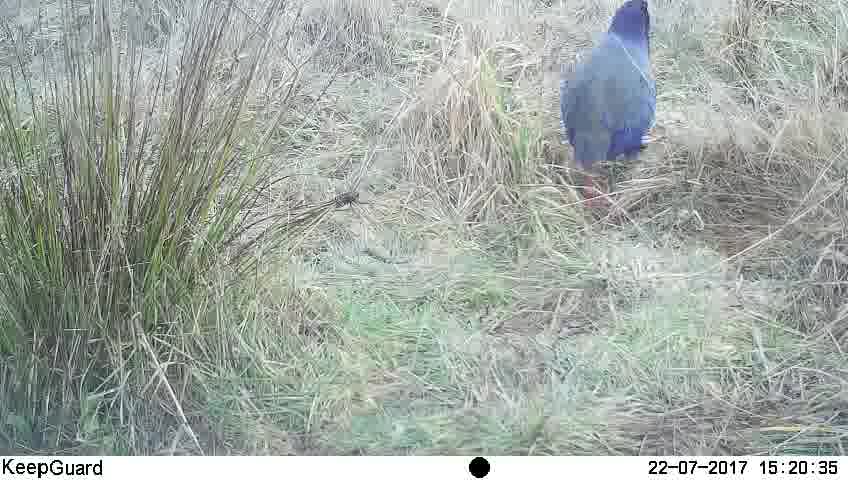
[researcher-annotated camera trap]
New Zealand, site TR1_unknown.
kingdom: Animalia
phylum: Chordata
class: Aves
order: Gruiformes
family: Rallidae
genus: Porphyrio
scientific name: Porphyrio mantelli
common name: takahe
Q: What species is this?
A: Takahe (Porphyrio mantelli).